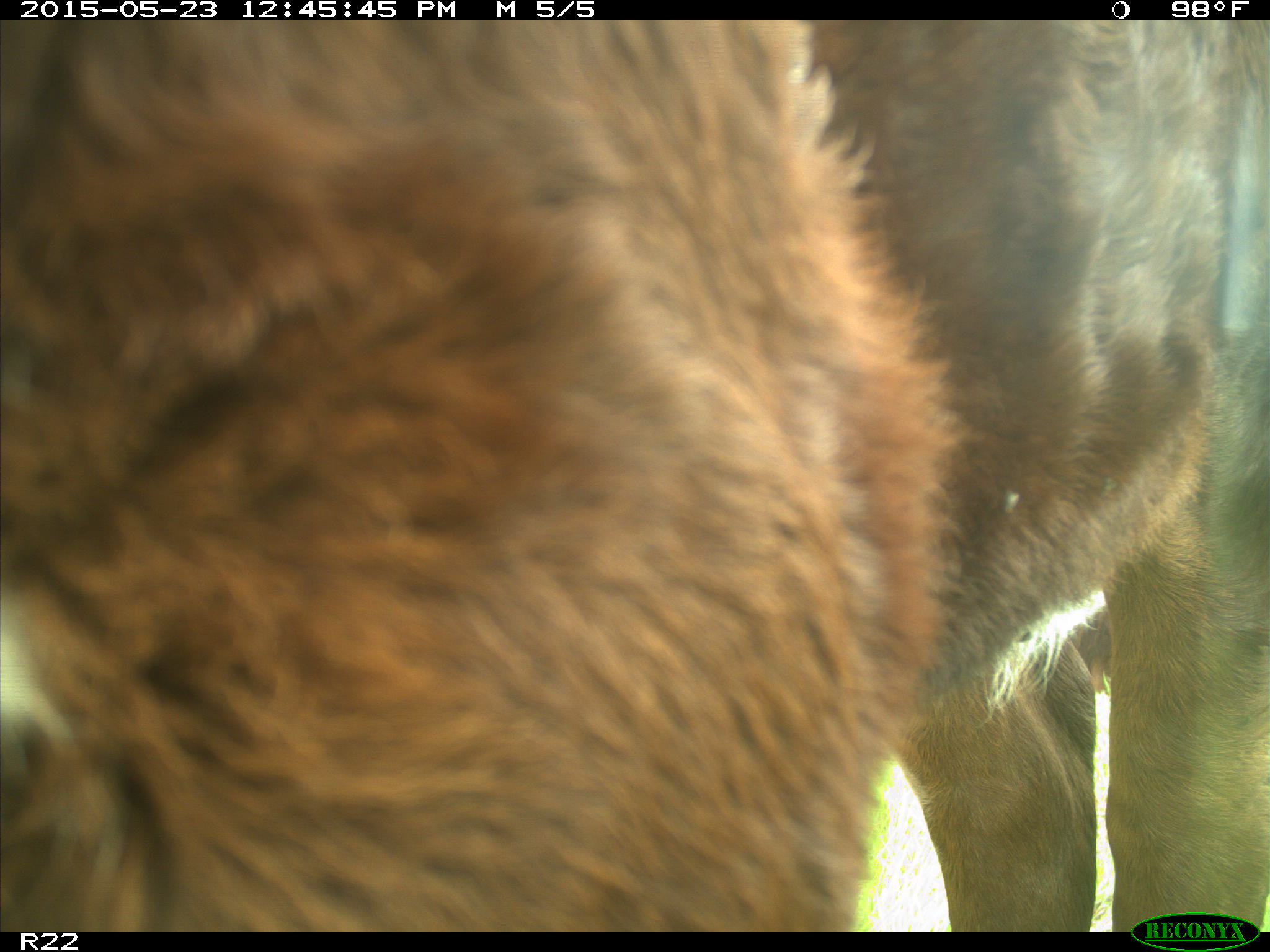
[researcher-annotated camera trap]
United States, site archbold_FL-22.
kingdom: Animalia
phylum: Chordata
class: Mammalia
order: Artiodactyla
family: Bovidae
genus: Bos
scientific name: Bos taurus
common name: domestic cow